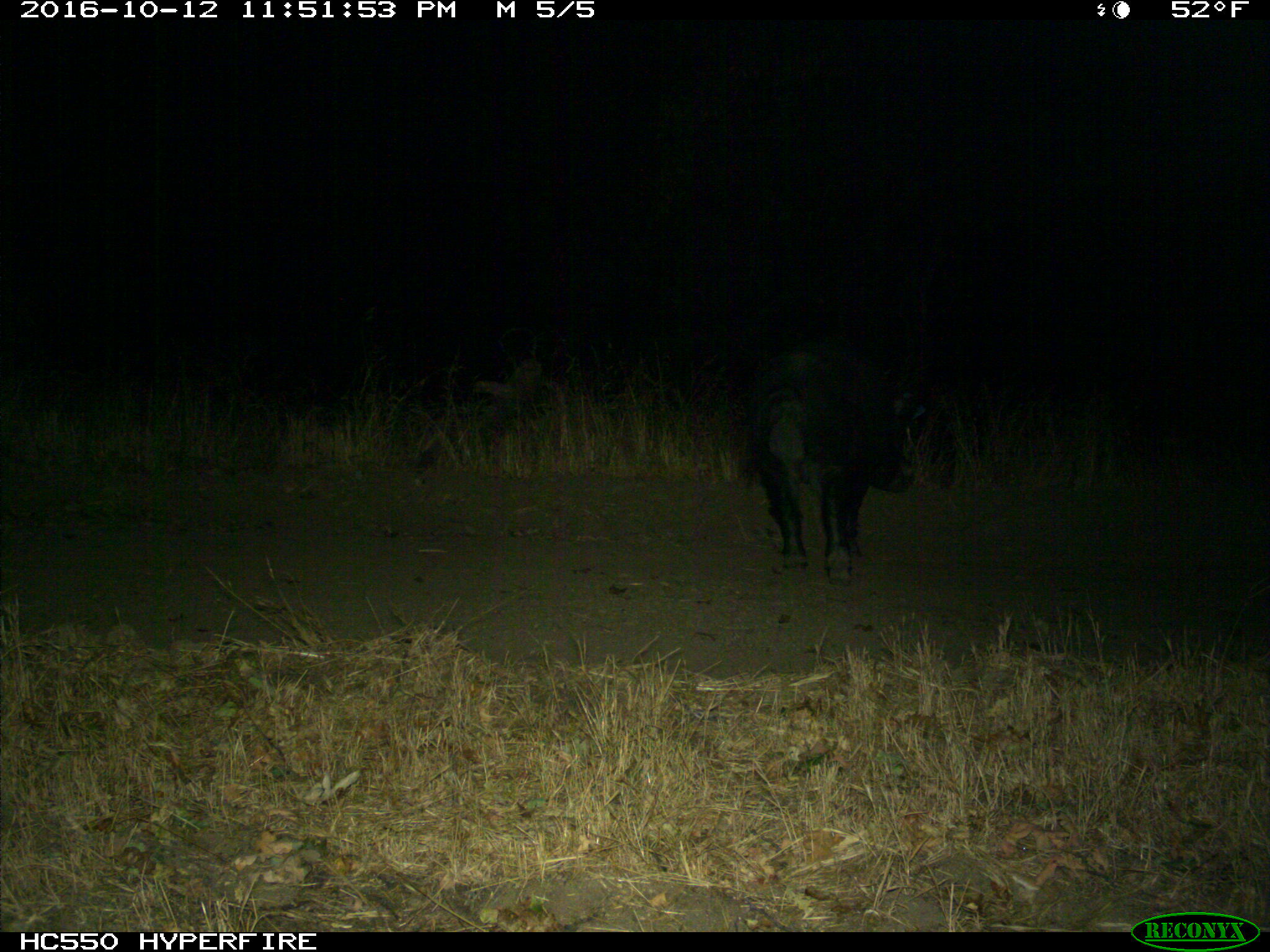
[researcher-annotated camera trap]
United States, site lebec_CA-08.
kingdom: Animalia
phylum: Chordata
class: Mammalia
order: Artiodactyla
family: Suidae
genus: Sus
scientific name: Sus scrofa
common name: wild boar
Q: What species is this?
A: Sus scrofa (wild boar).